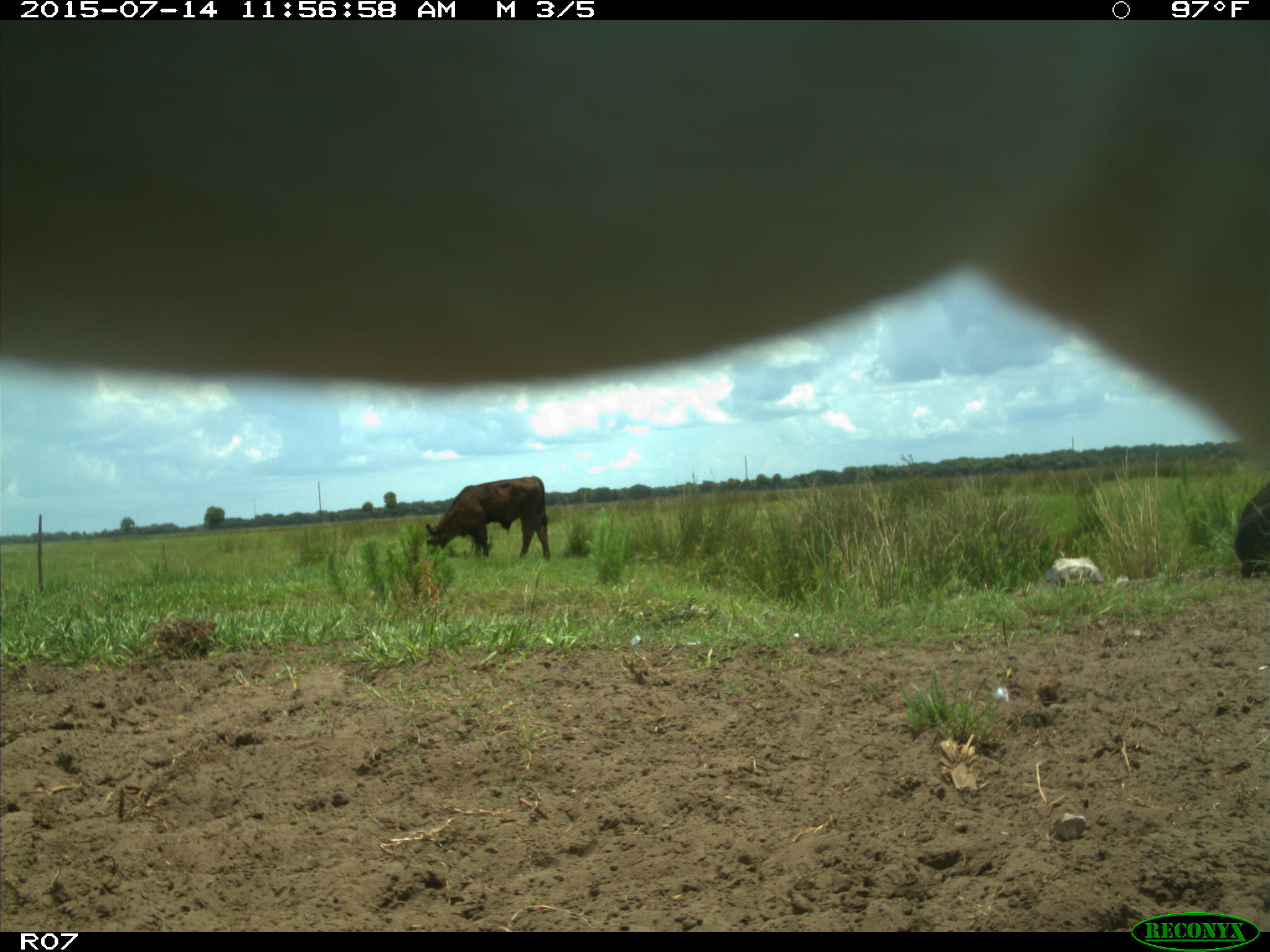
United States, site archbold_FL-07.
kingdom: Animalia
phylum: Chordata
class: Mammalia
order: Artiodactyla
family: Bovidae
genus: Bos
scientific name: Bos taurus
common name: domestic cow